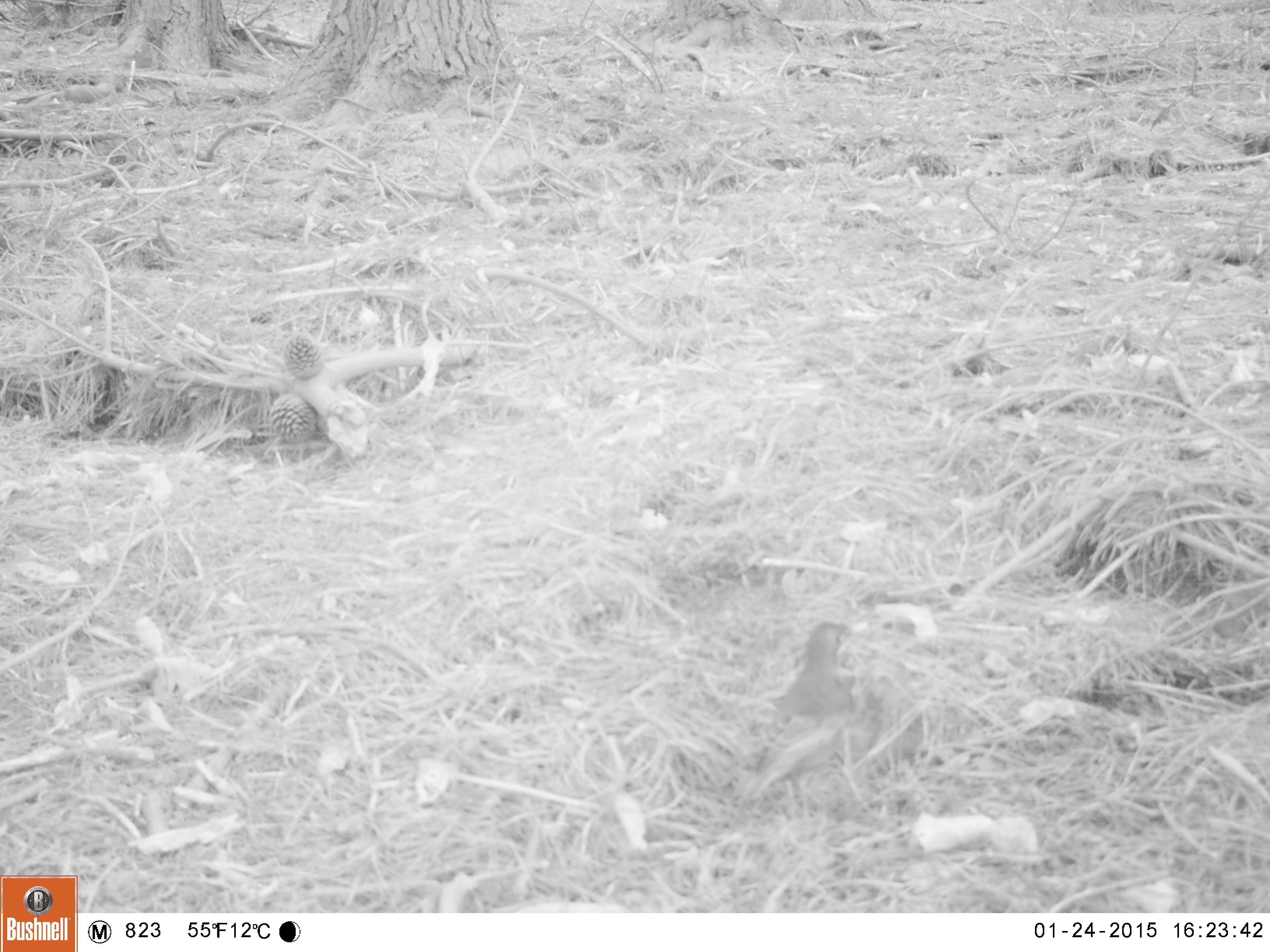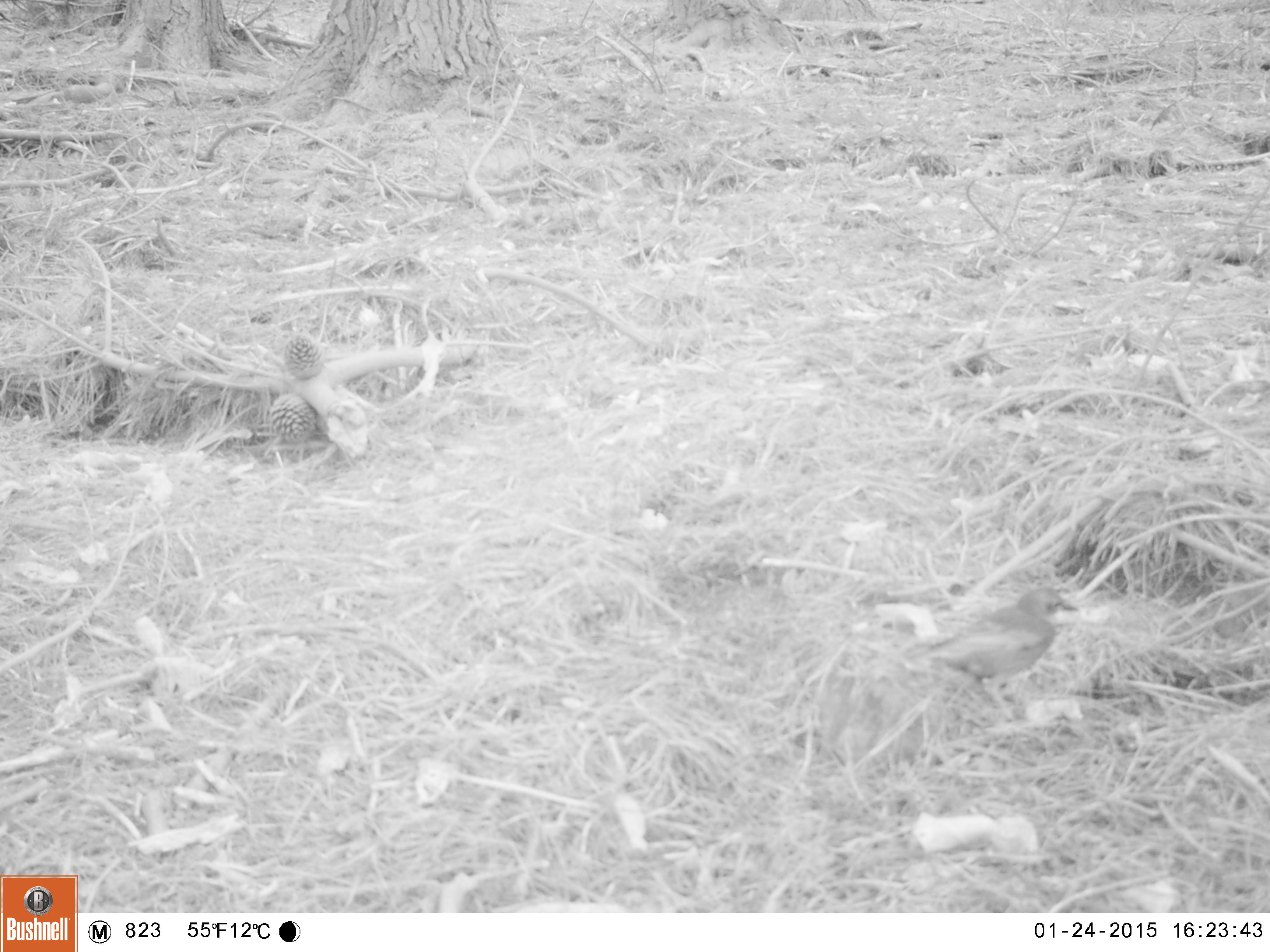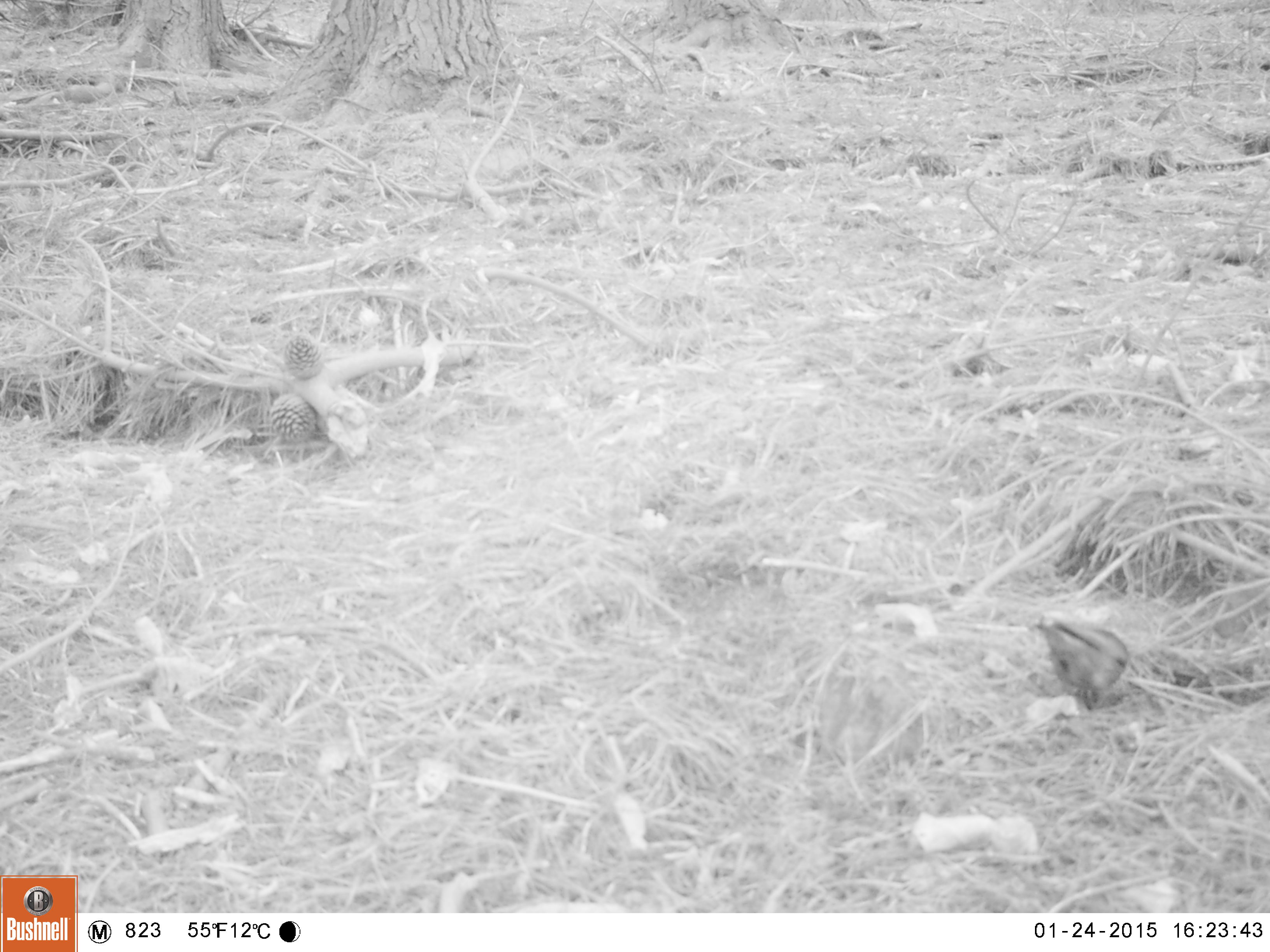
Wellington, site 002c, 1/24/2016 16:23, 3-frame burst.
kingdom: Animalia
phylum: Chordata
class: Aves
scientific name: Aves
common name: bird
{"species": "bird (Aves)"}